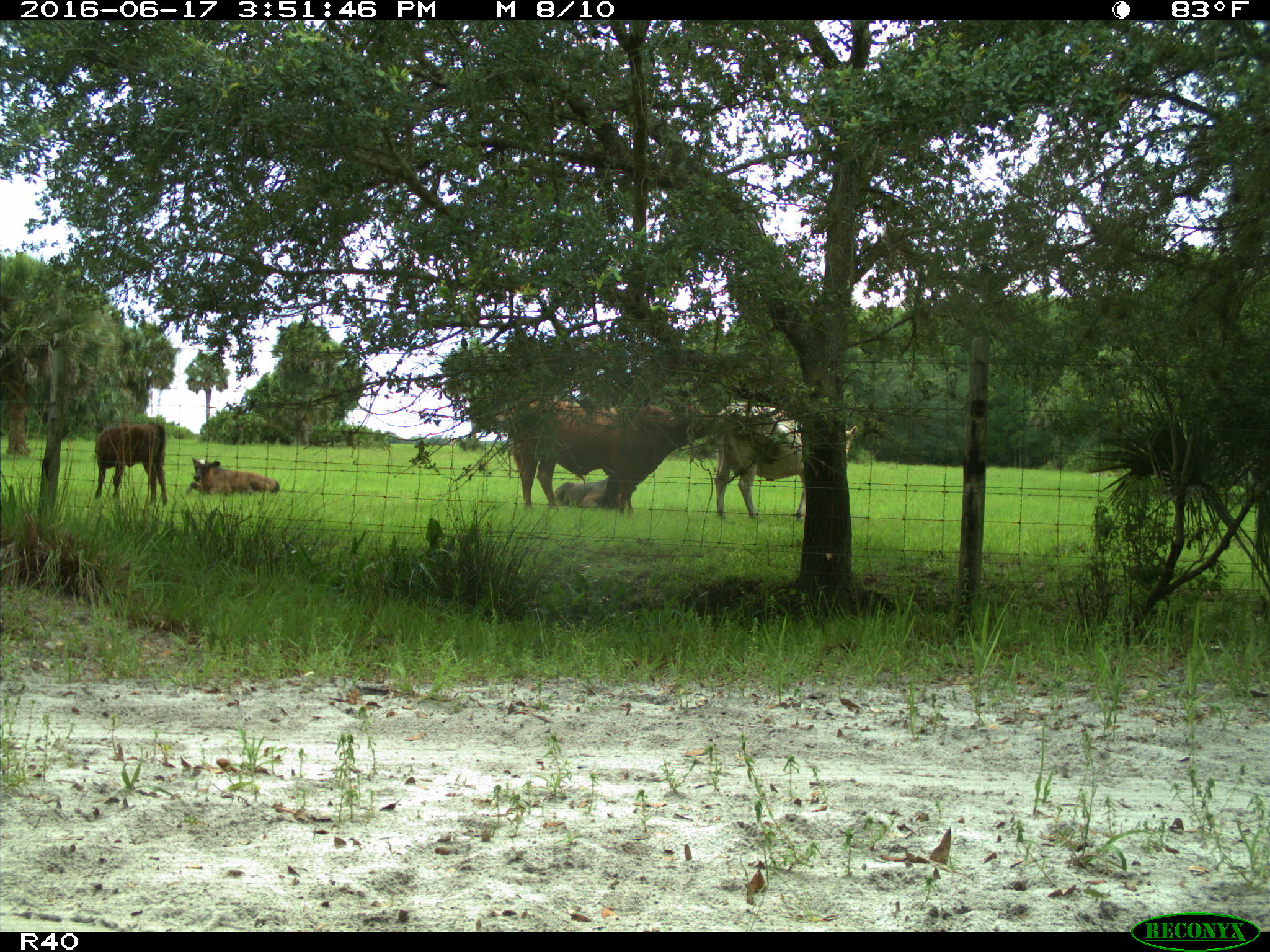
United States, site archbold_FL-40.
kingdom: Animalia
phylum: Chordata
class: Mammalia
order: Artiodactyla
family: Bovidae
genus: Bos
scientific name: Bos taurus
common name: domestic cow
Bos taurus (domestic cow).